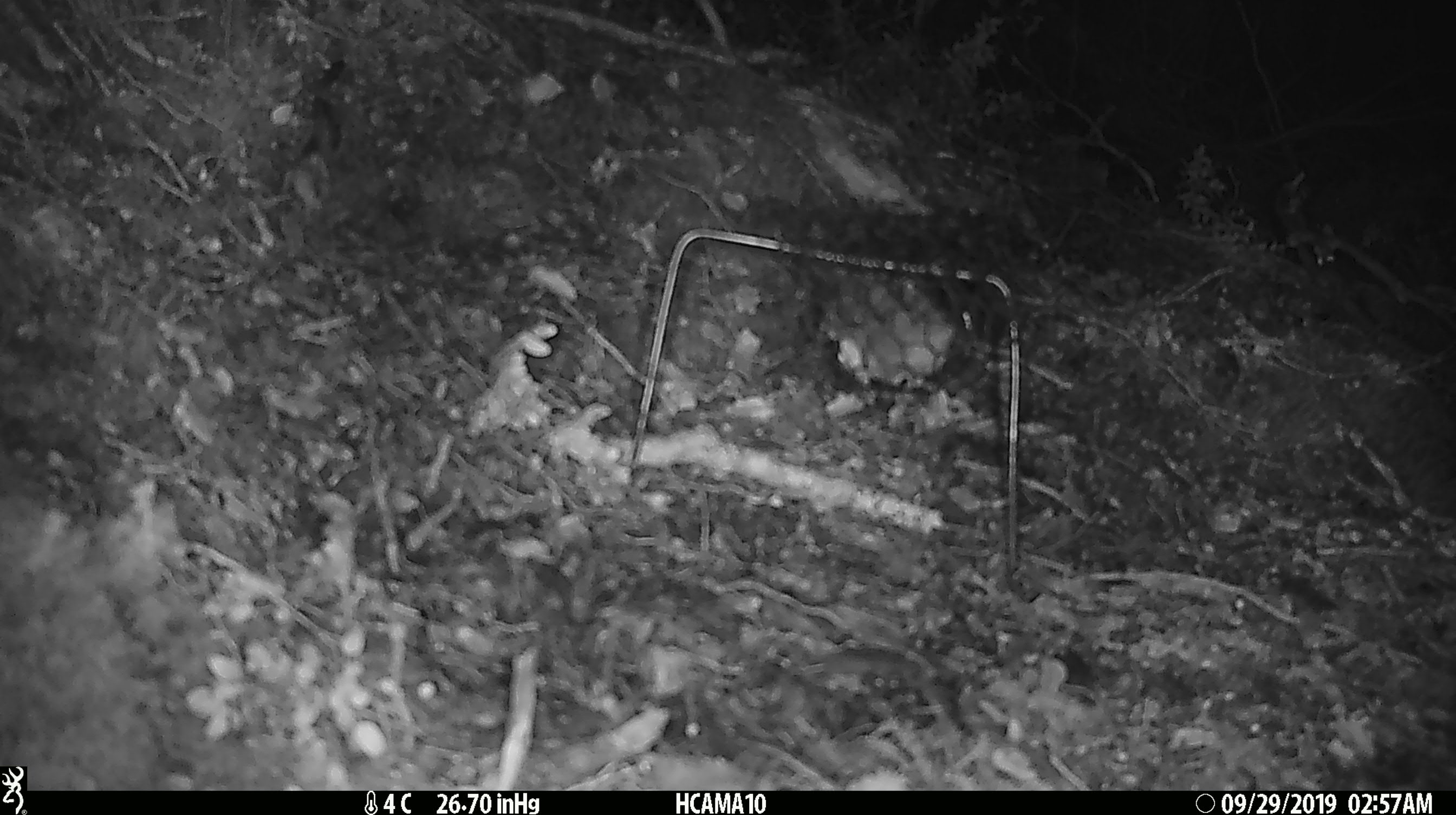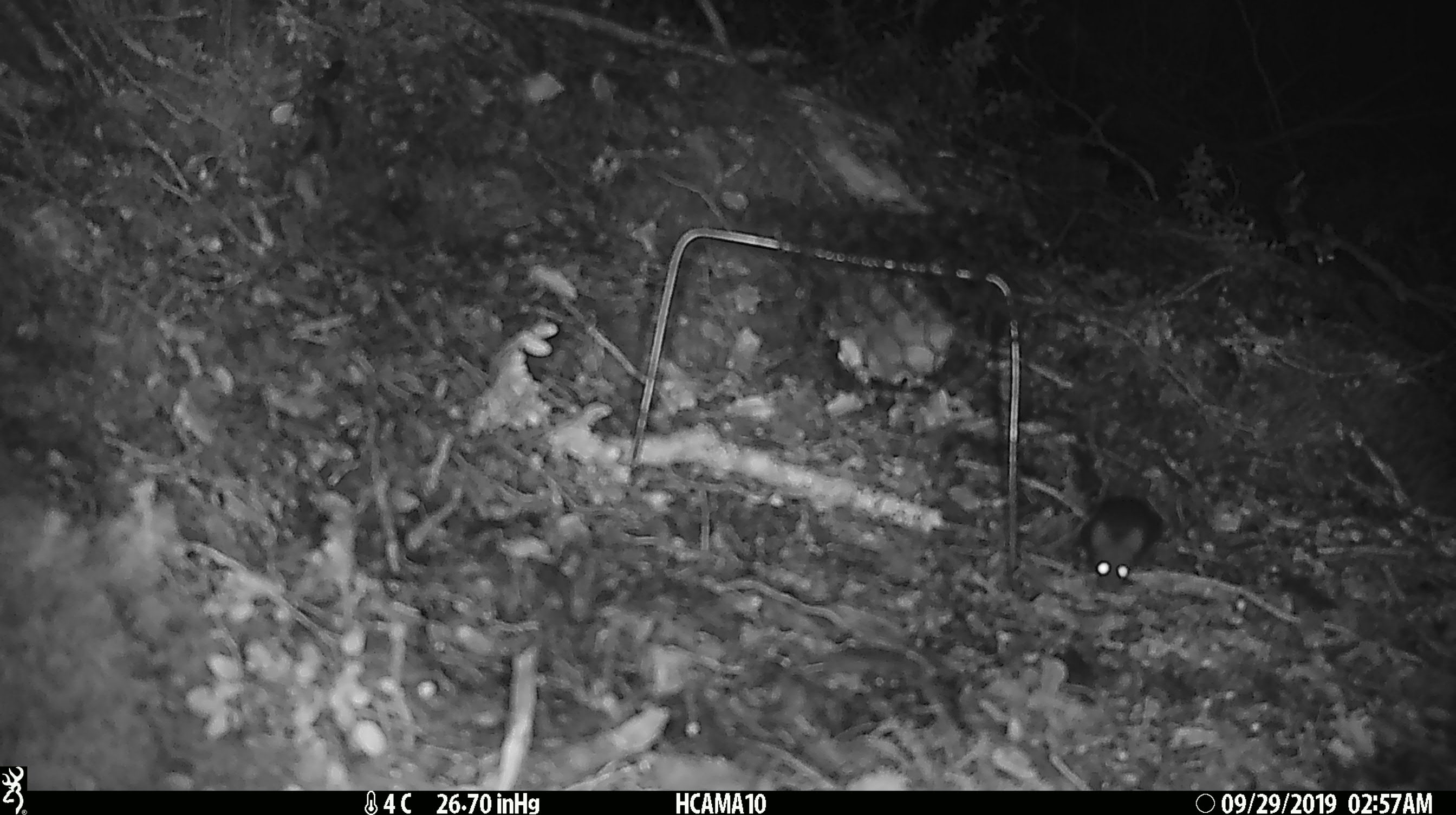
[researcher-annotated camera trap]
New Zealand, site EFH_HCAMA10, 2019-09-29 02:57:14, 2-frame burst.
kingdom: Animalia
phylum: Chordata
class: Mammalia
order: Rodentia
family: Muridae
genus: Mus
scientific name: Mus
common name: mouse